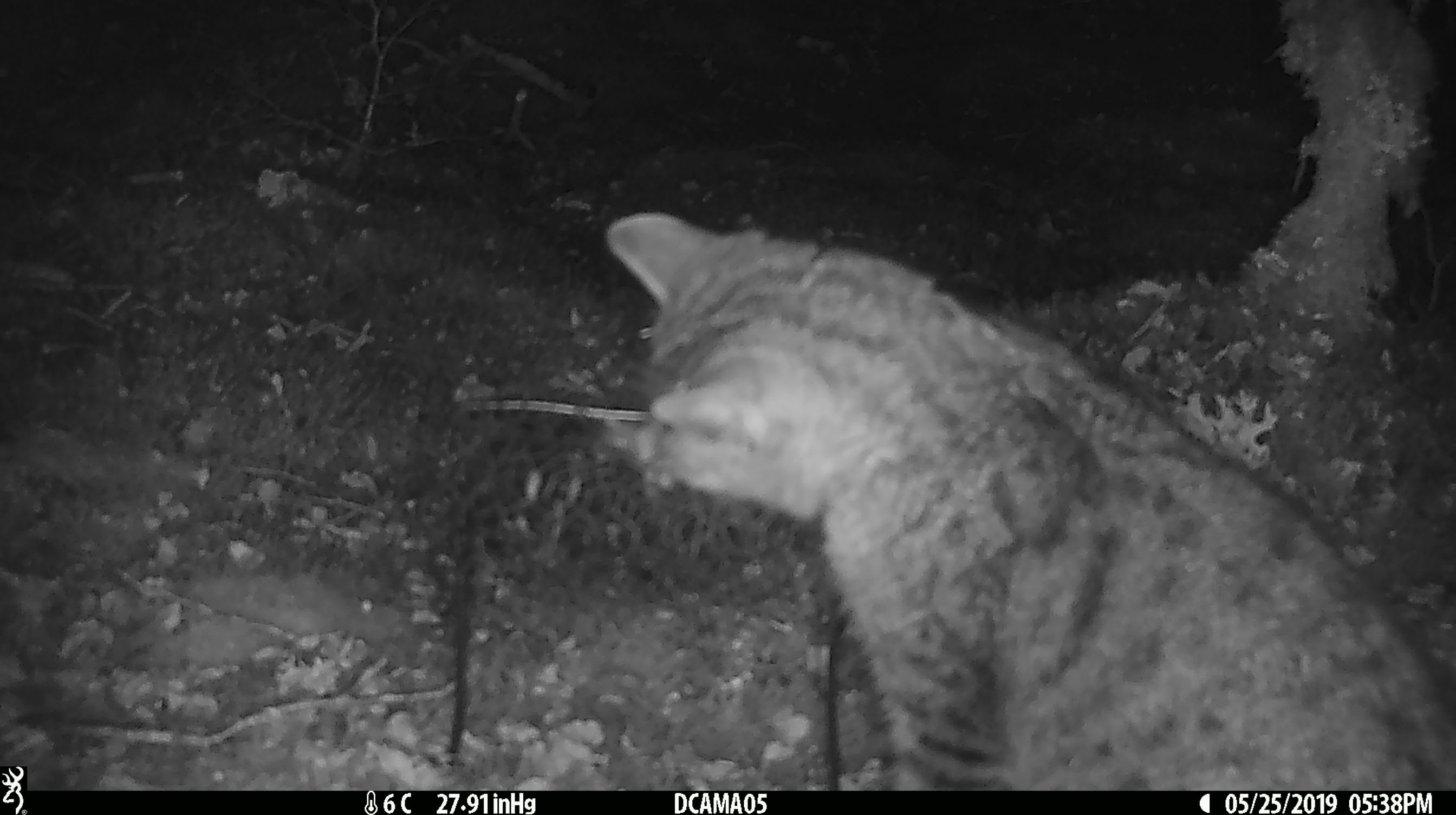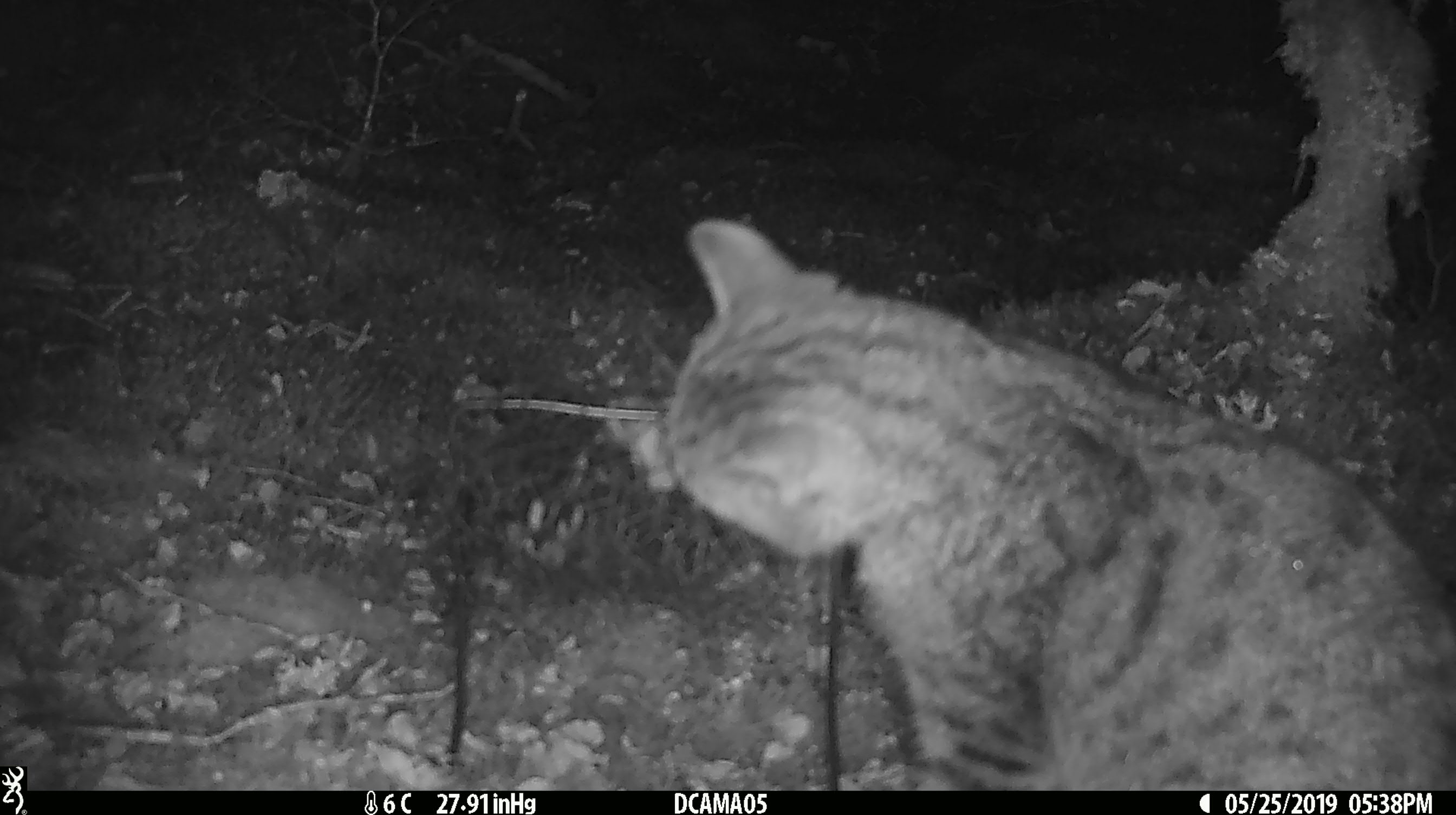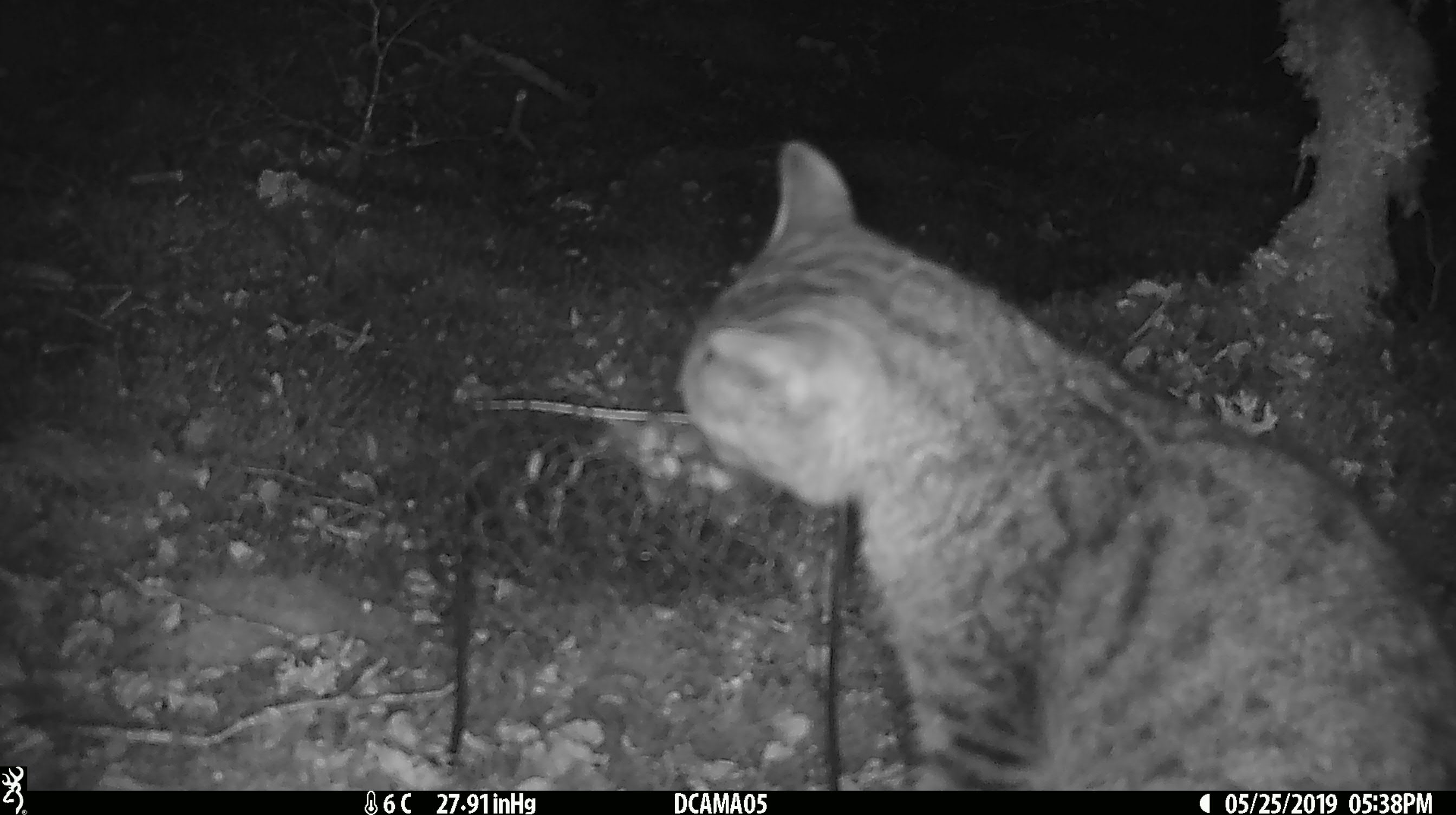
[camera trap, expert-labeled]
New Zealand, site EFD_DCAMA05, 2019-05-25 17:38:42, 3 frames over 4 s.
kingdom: Animalia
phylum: Chordata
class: Mammalia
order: Carnivora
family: Felidae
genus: Felis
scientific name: Felis catus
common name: domestic cat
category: cat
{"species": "cat (domestic cat) (Felis catus)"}